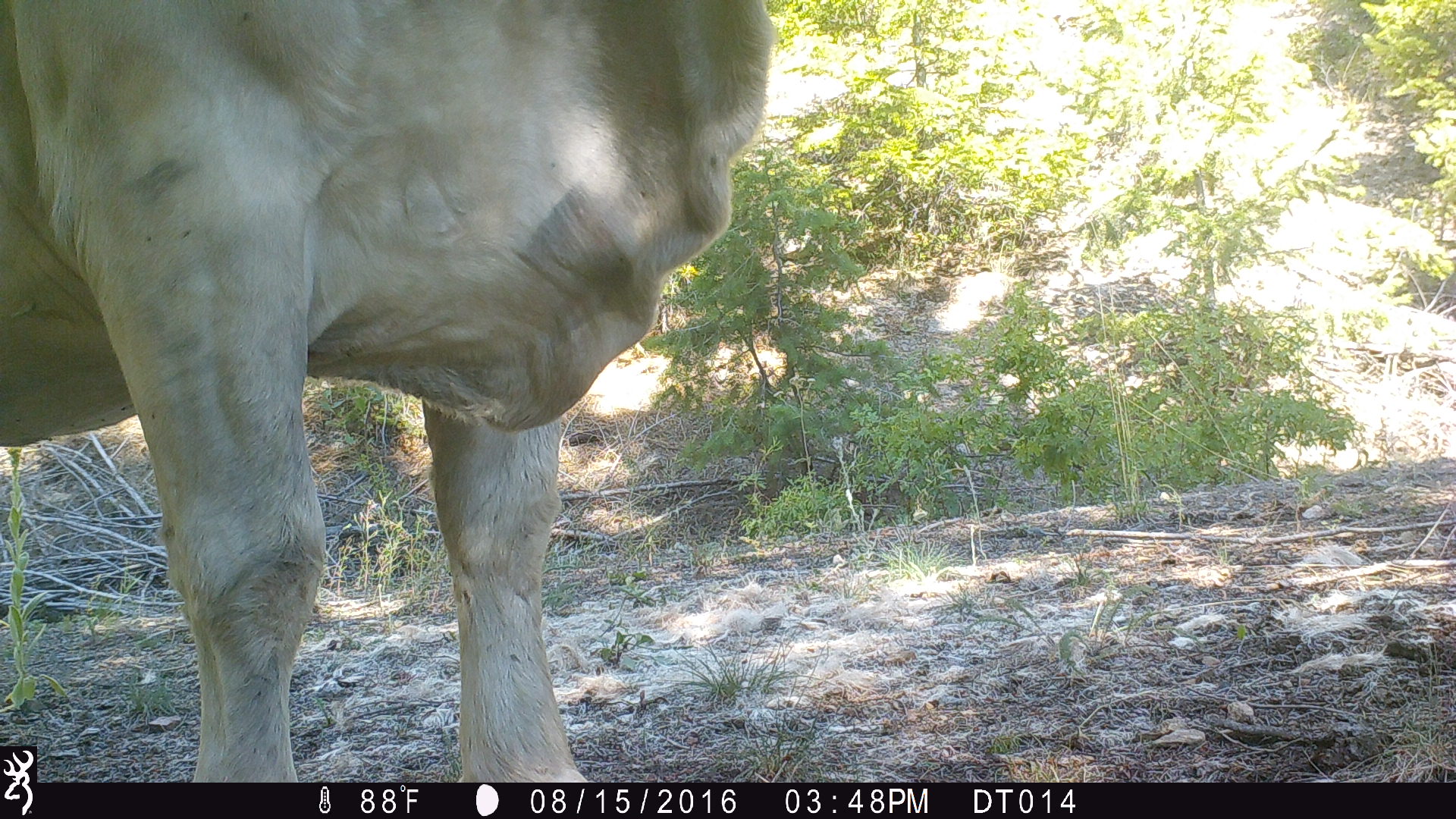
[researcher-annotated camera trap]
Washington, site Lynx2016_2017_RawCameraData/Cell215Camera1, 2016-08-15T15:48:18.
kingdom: Animalia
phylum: Chordata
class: Mammalia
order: Artiodactyla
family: Bovidae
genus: Bos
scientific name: Bos taurus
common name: domestic cattle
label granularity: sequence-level